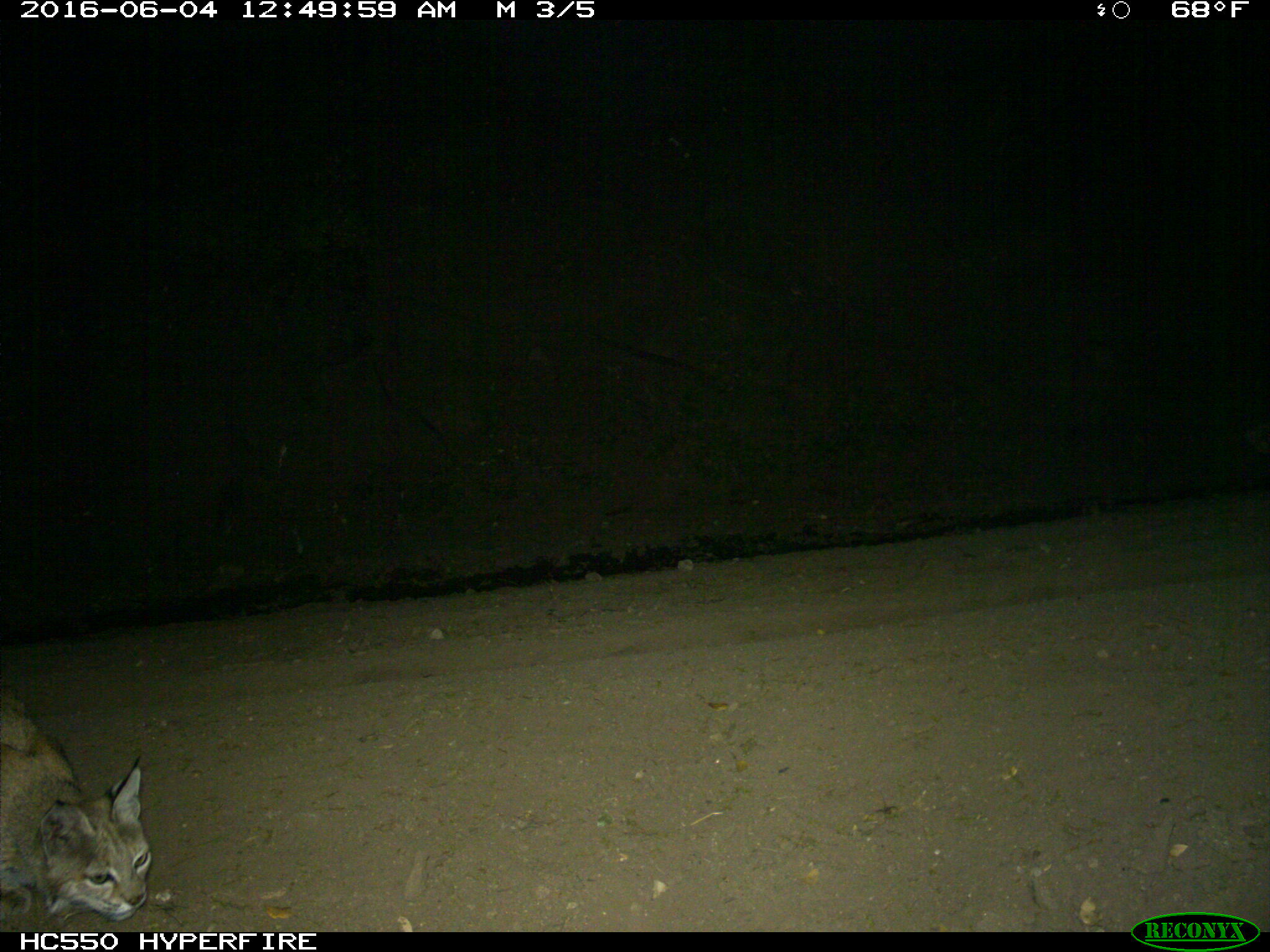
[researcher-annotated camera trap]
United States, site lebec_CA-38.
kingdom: Animalia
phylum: Chordata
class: Mammalia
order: Carnivora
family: Felidae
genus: Lynx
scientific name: Lynx rufus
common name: bobcat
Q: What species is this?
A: Lynx rufus (bobcat).